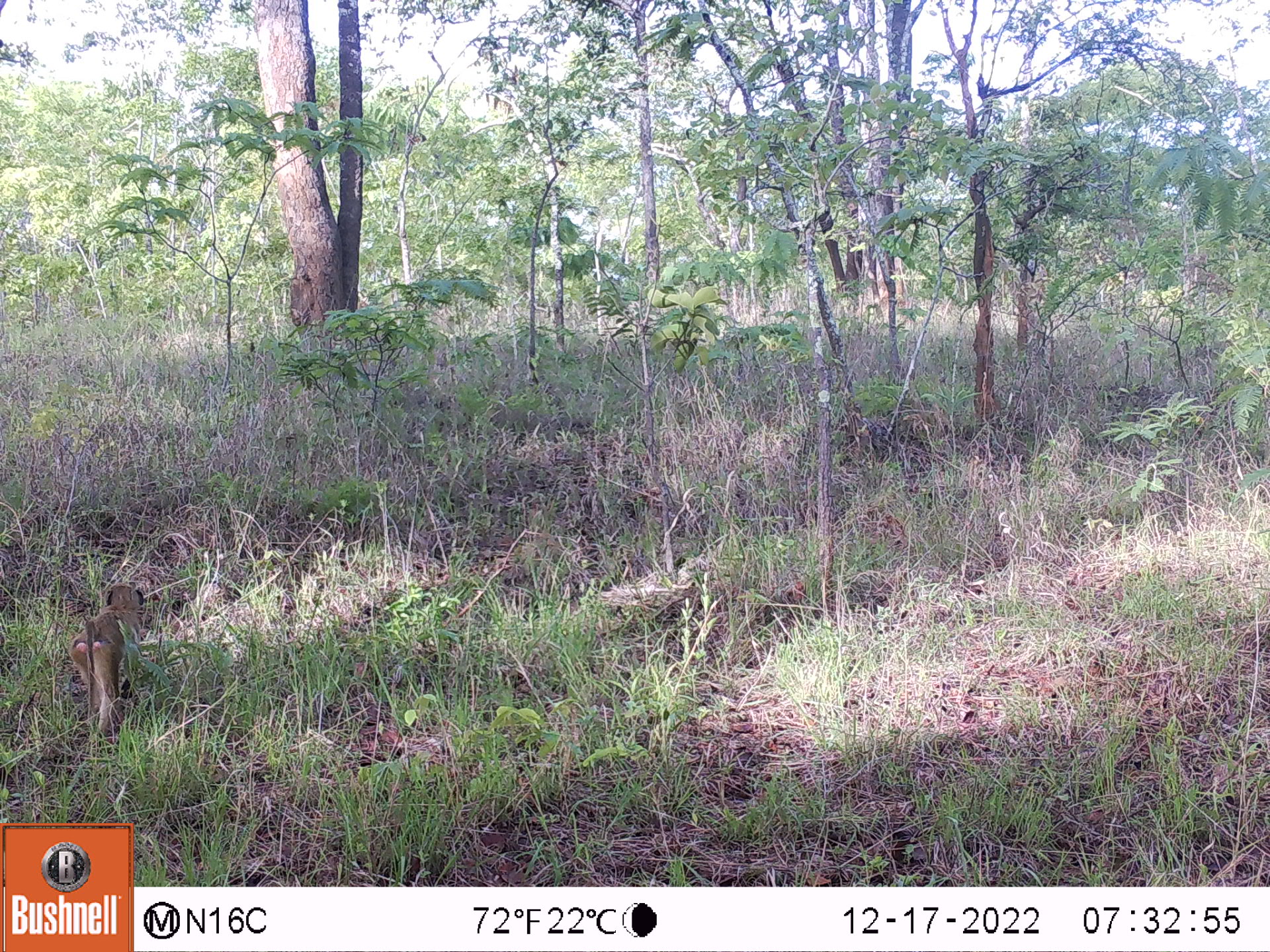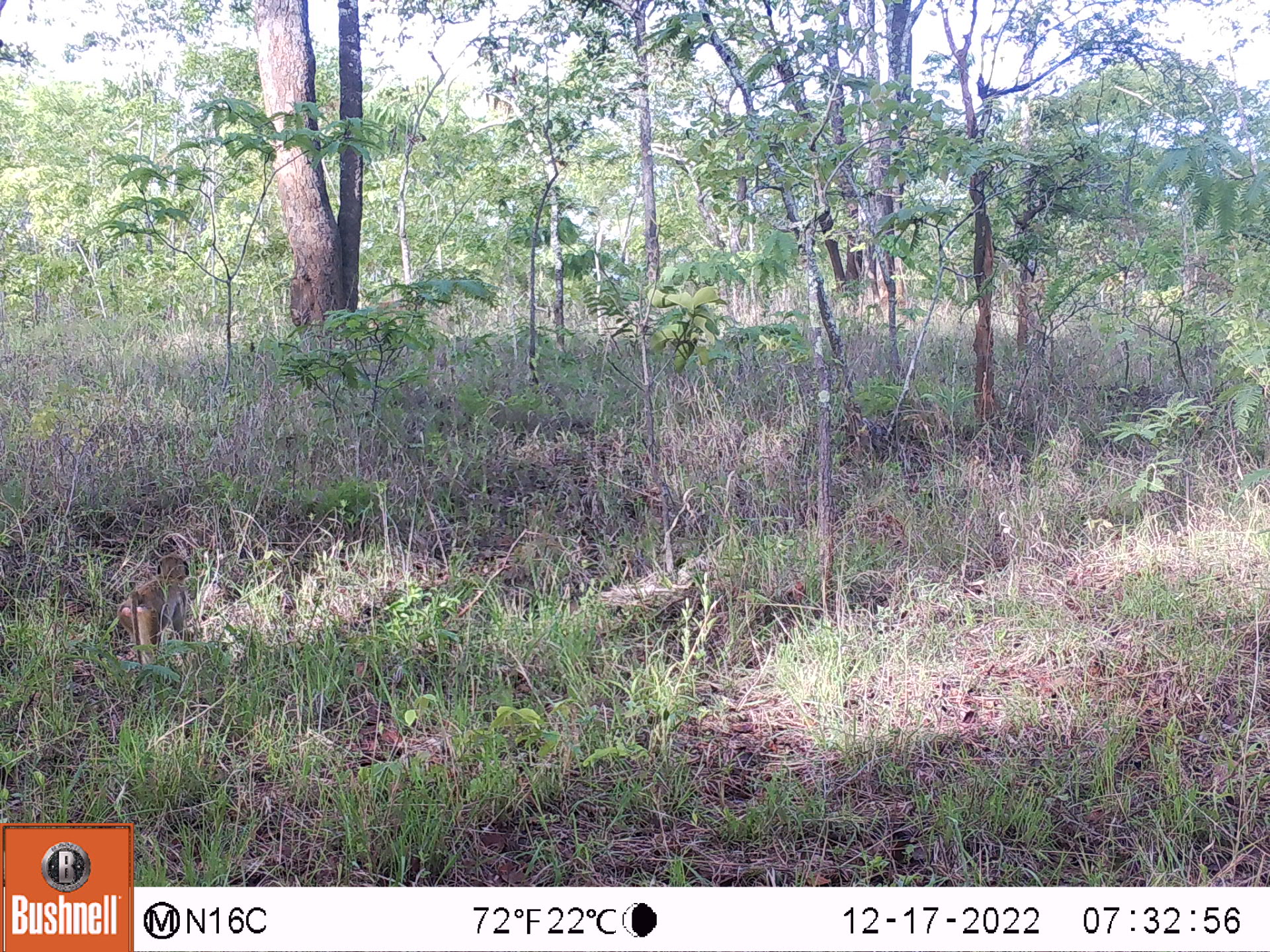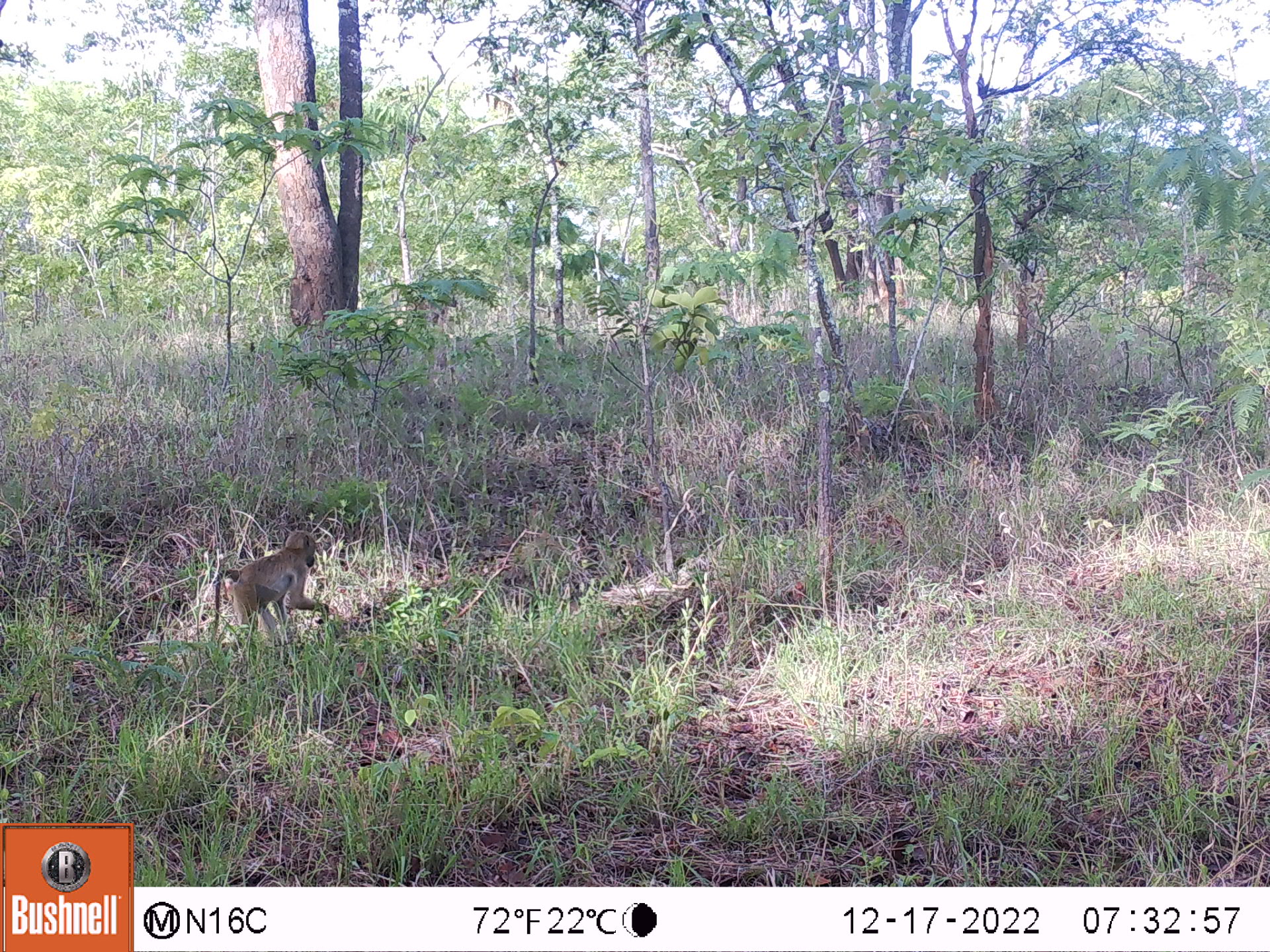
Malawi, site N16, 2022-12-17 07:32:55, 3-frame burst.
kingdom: Animalia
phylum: Chordata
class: Mammalia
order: Primates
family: Cercopithecidae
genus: Papio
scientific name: Papio cynocephalus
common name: yellow baboon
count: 1